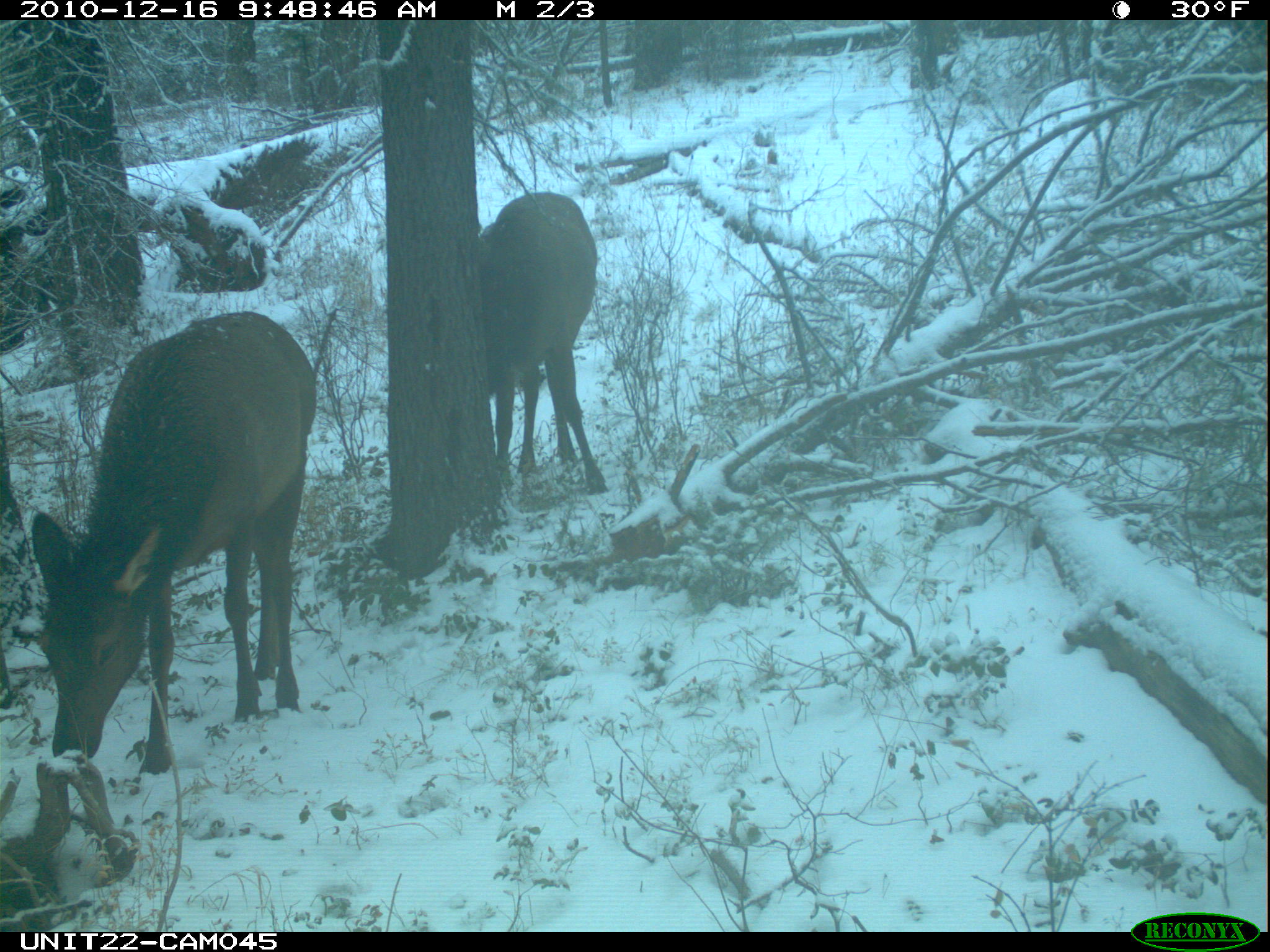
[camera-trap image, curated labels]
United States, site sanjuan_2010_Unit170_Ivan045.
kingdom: Animalia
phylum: Chordata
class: Mammalia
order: Artiodactyla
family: Cervidae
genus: Cervus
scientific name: Cervus elaphus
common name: red deer